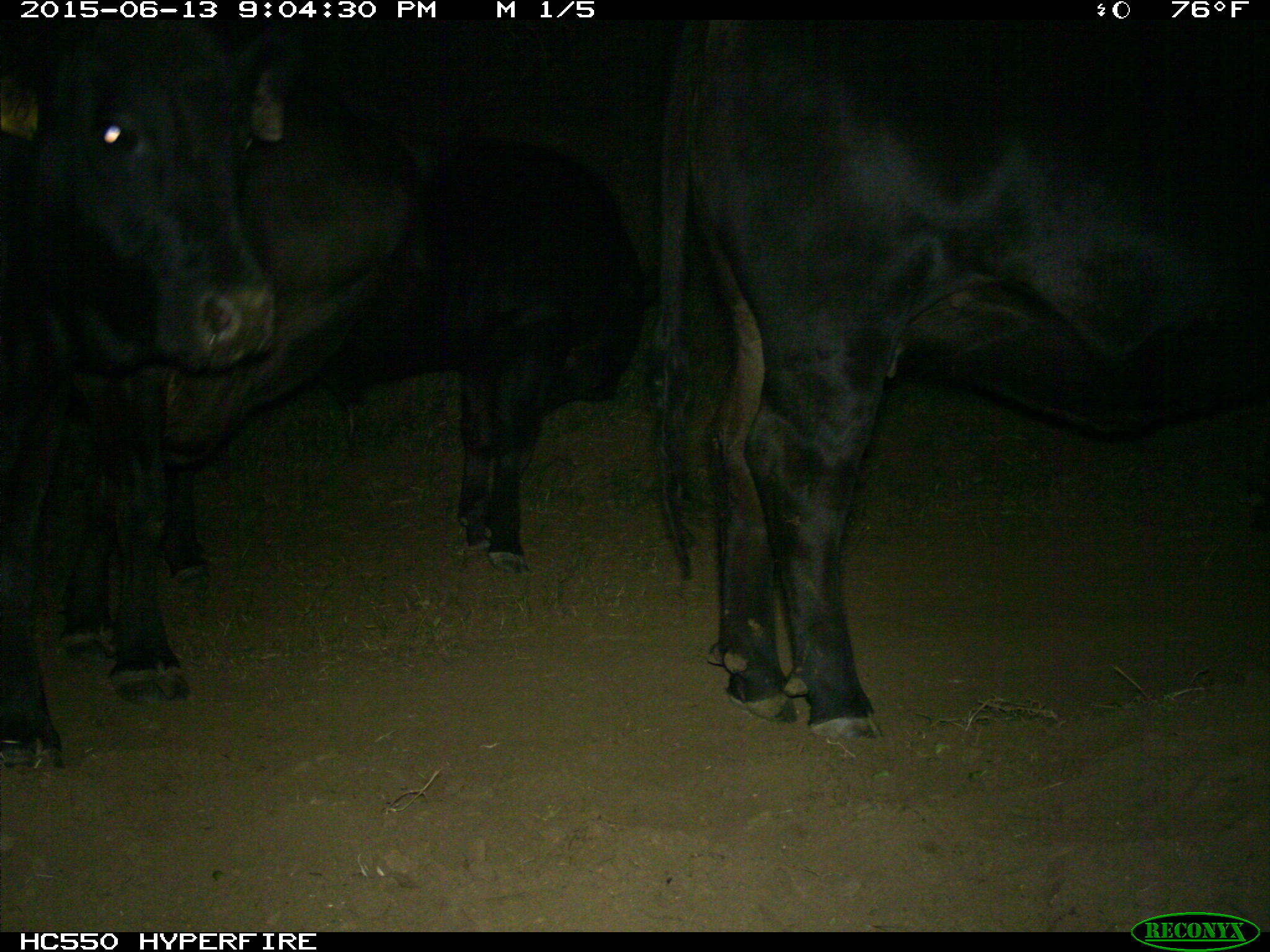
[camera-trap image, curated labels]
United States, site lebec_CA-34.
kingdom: Animalia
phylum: Chordata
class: Mammalia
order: Artiodactyla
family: Bovidae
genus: Bos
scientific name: Bos taurus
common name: domestic cow